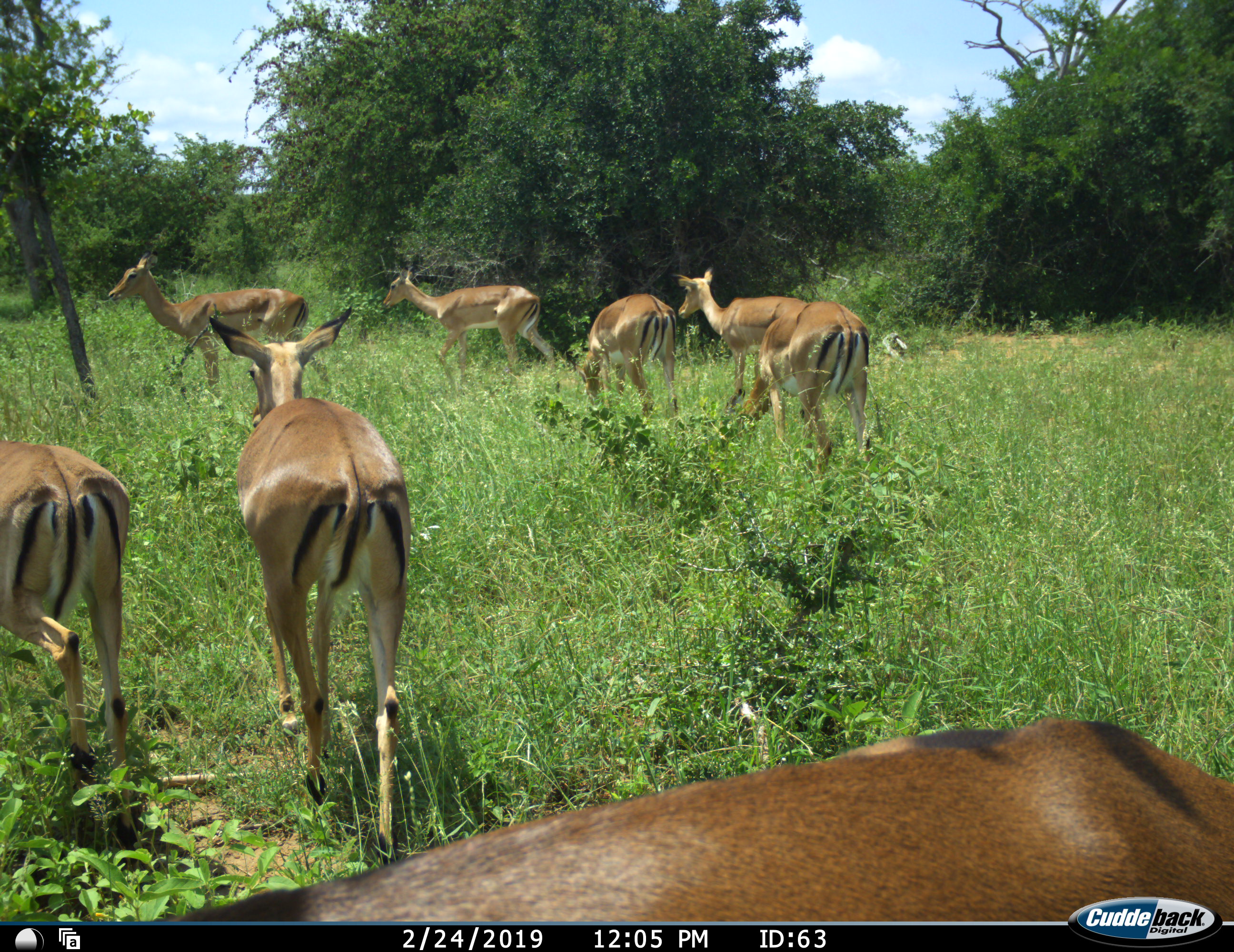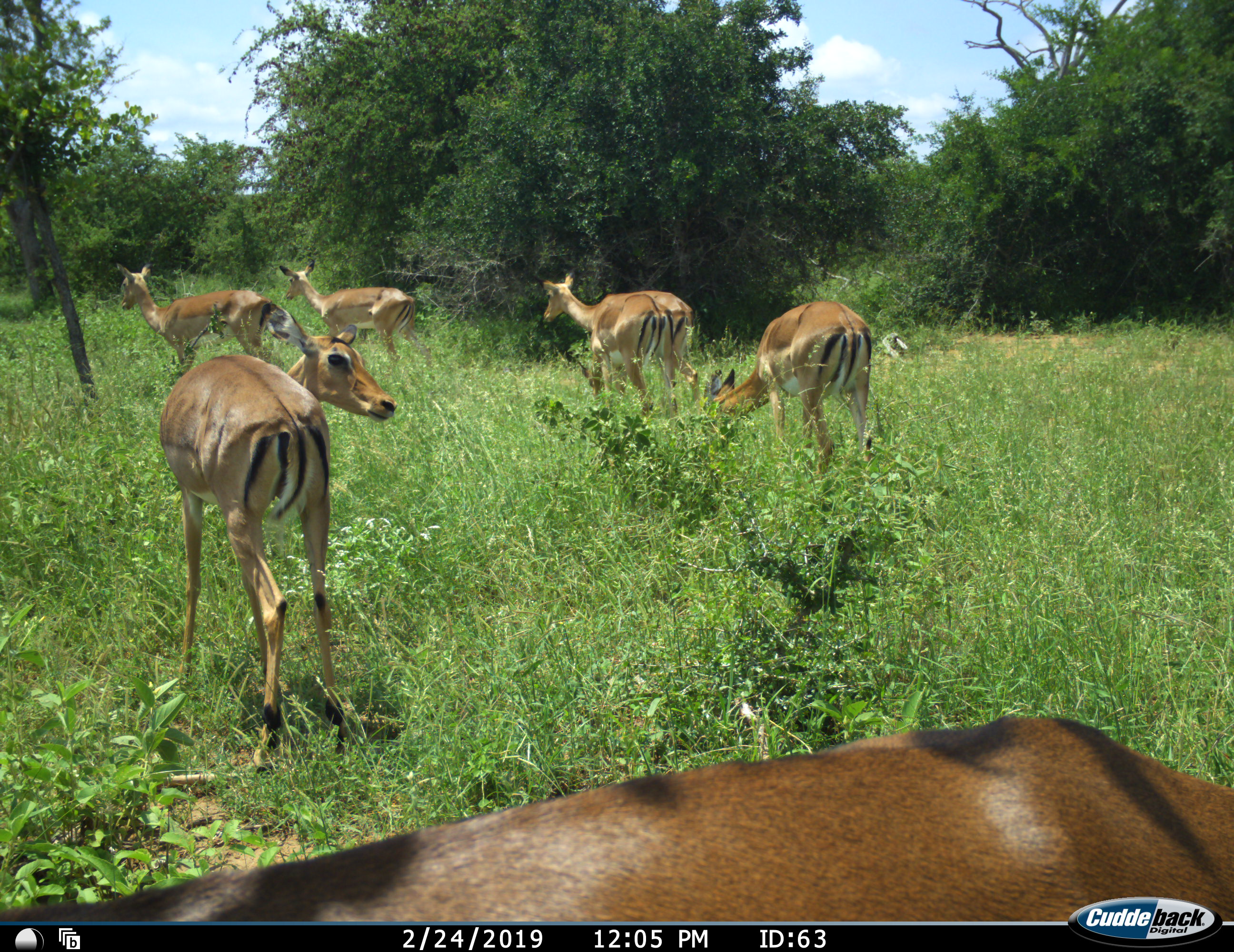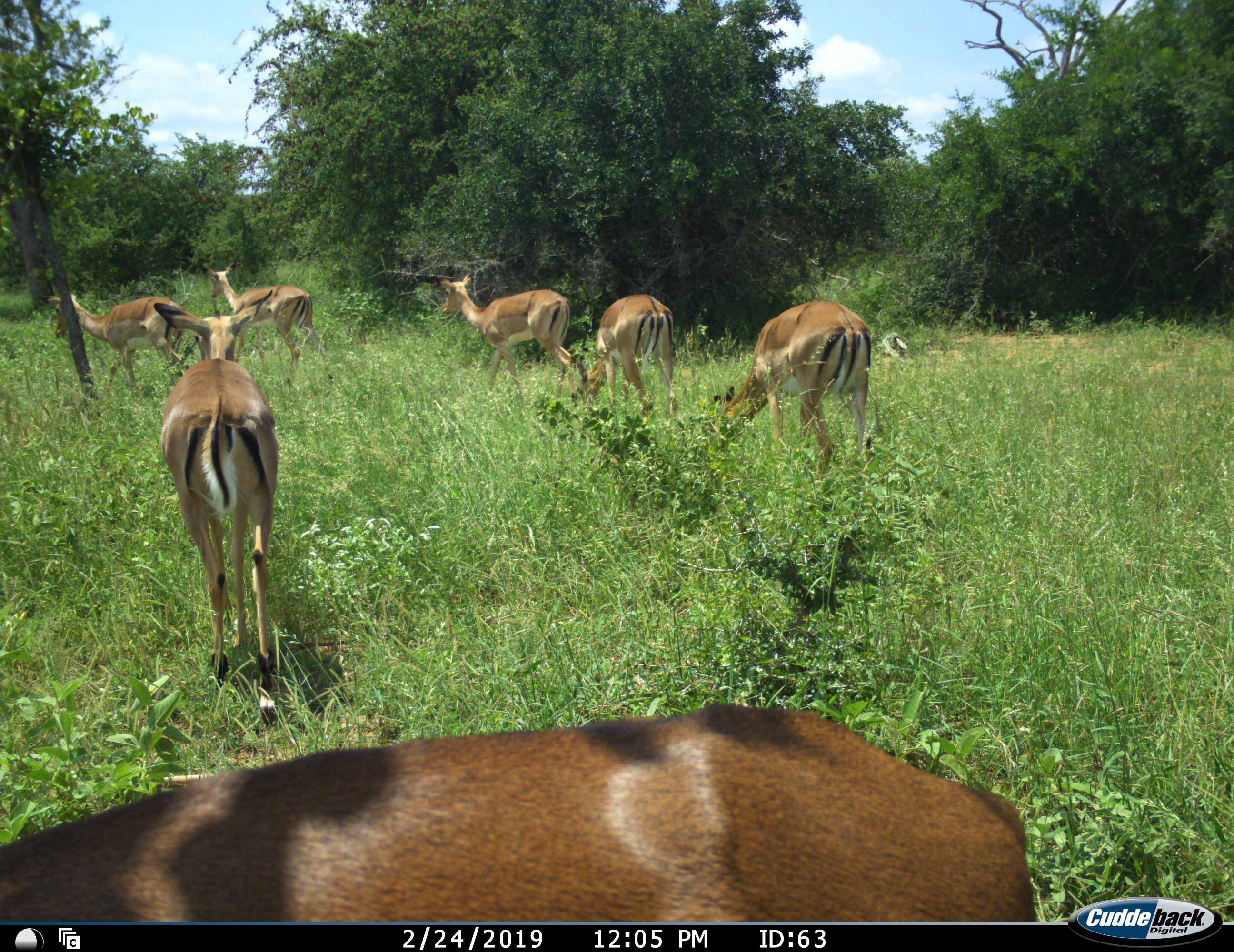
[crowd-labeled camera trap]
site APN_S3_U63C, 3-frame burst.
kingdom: Animalia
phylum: Chordata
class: Mammalia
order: Artiodactyla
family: Bovidae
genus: Aepyceros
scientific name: Aepyceros melampus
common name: impala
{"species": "impala (Aepyceros melampus)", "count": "8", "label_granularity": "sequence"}